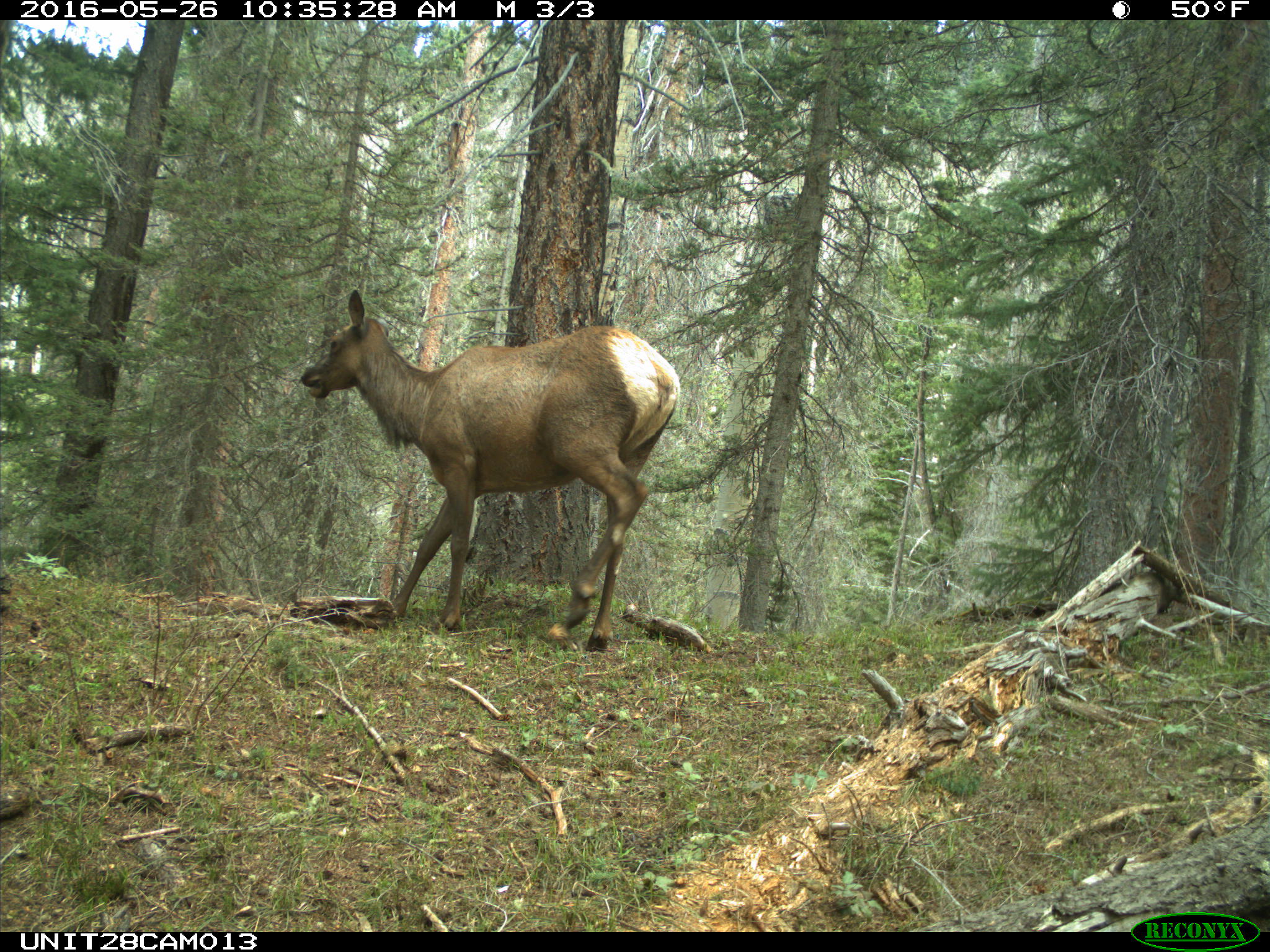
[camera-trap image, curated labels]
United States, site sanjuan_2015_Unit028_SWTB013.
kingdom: Animalia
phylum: Chordata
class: Mammalia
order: Artiodactyla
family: Cervidae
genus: Cervus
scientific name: Cervus elaphus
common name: red deer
Cervus elaphus (red deer).